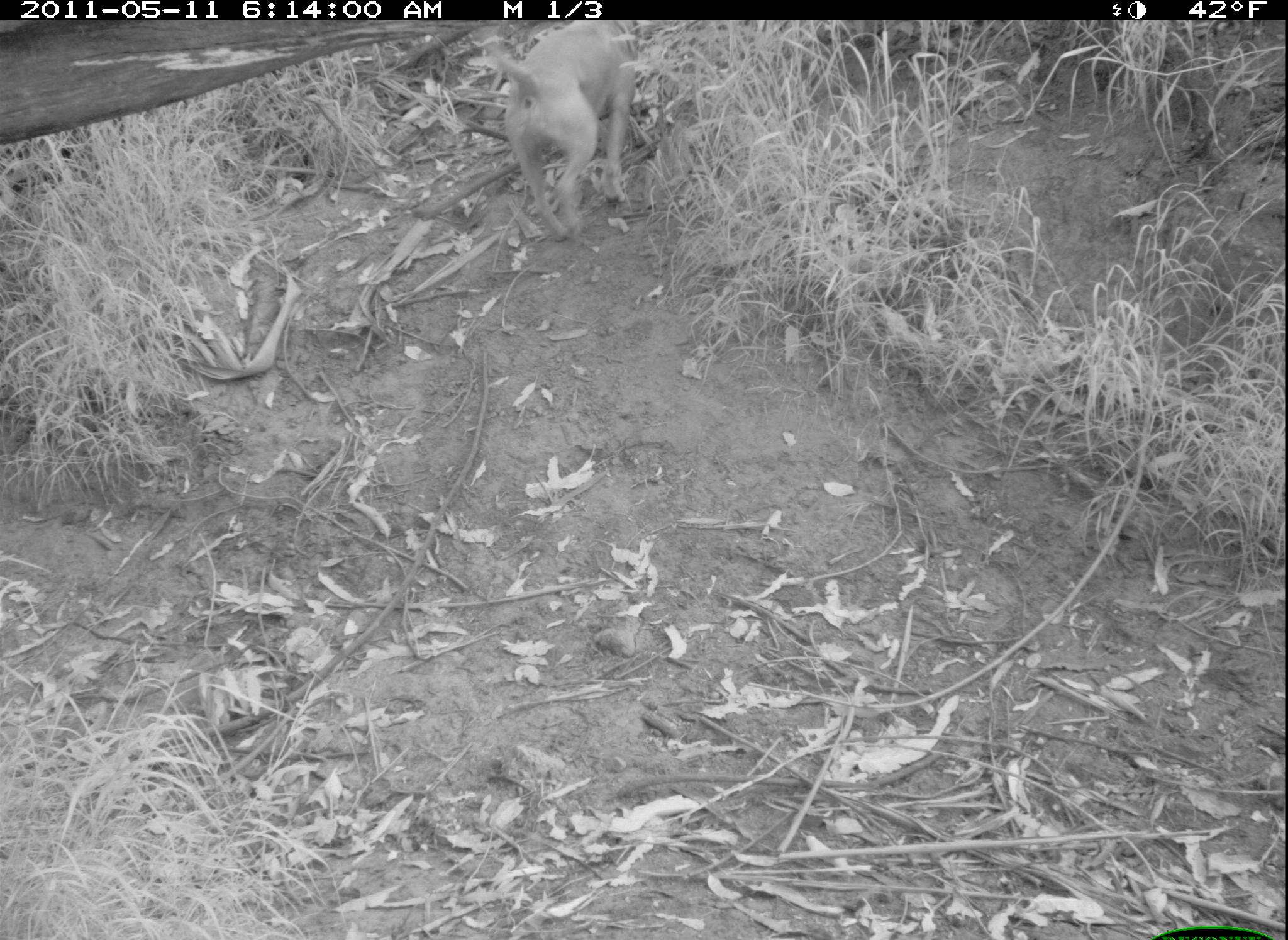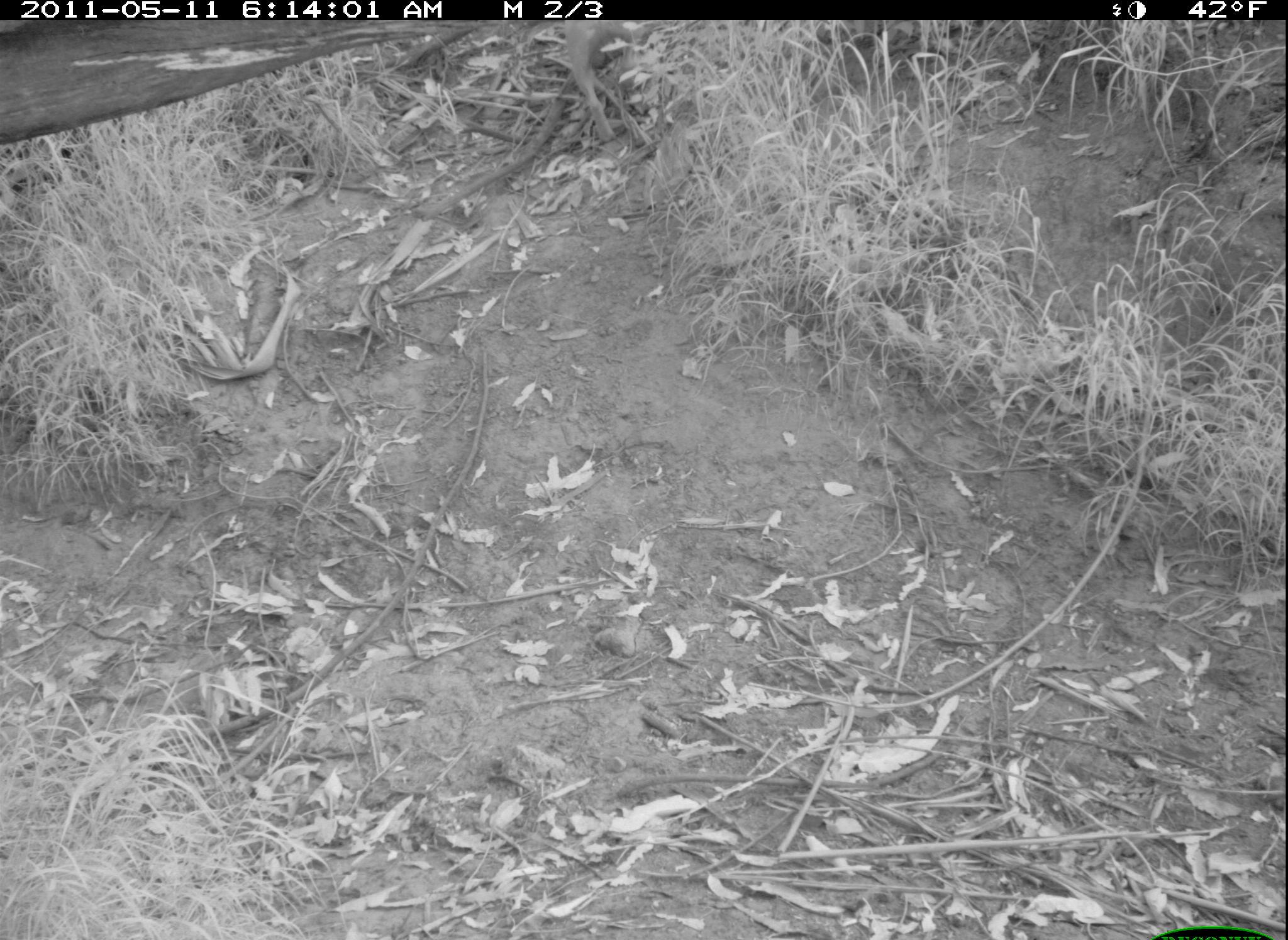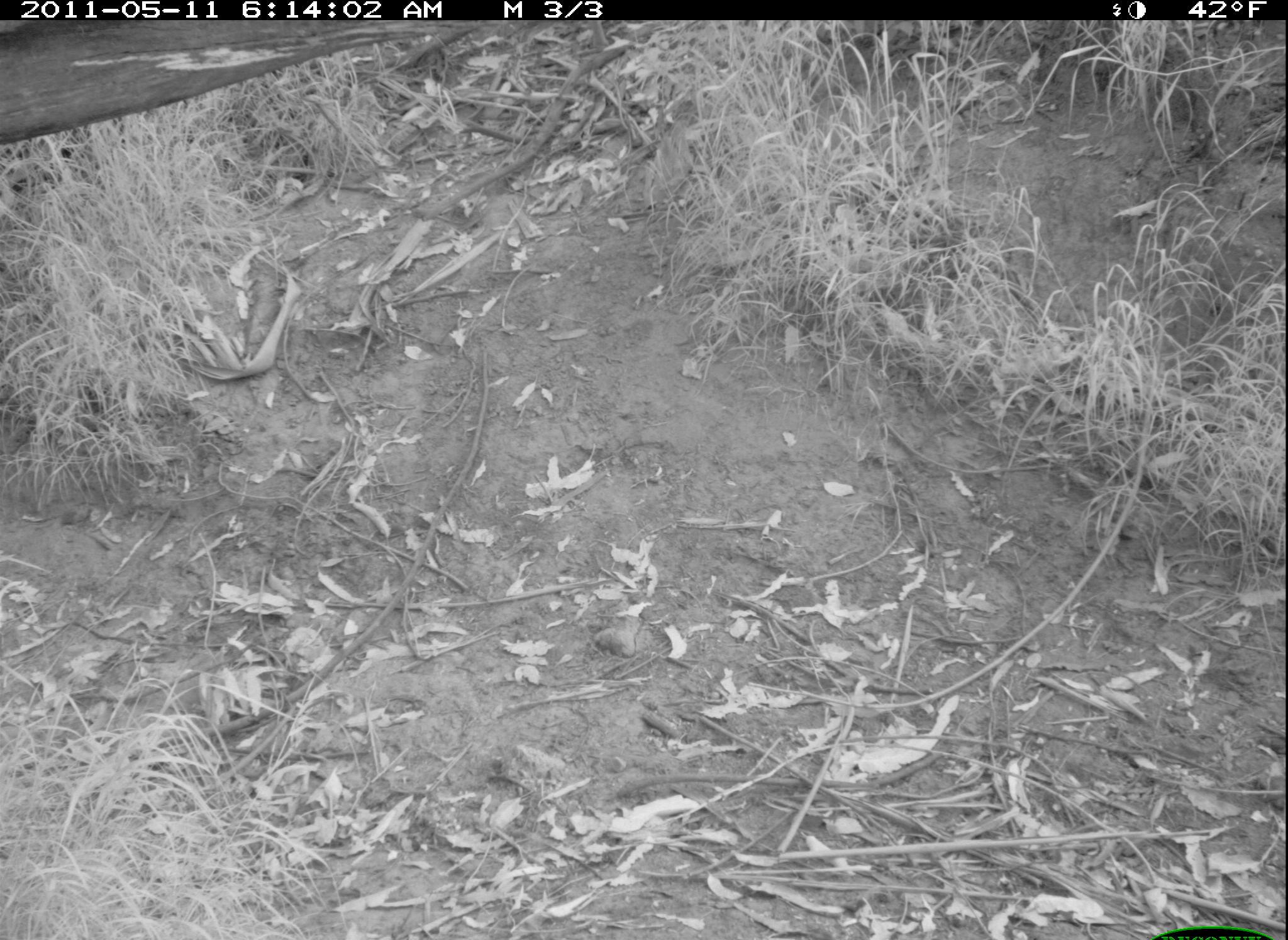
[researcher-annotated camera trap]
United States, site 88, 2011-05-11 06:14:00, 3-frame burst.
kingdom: Animalia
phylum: Chordata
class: Mammalia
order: Carnivora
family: Canidae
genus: Canis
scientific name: Canis familiaris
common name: domestic dog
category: dog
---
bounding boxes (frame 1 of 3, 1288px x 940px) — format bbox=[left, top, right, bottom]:
dog: bbox=[473, 21, 650, 242]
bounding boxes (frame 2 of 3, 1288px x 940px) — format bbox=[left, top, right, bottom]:
dog: bbox=[564, 20, 658, 145]